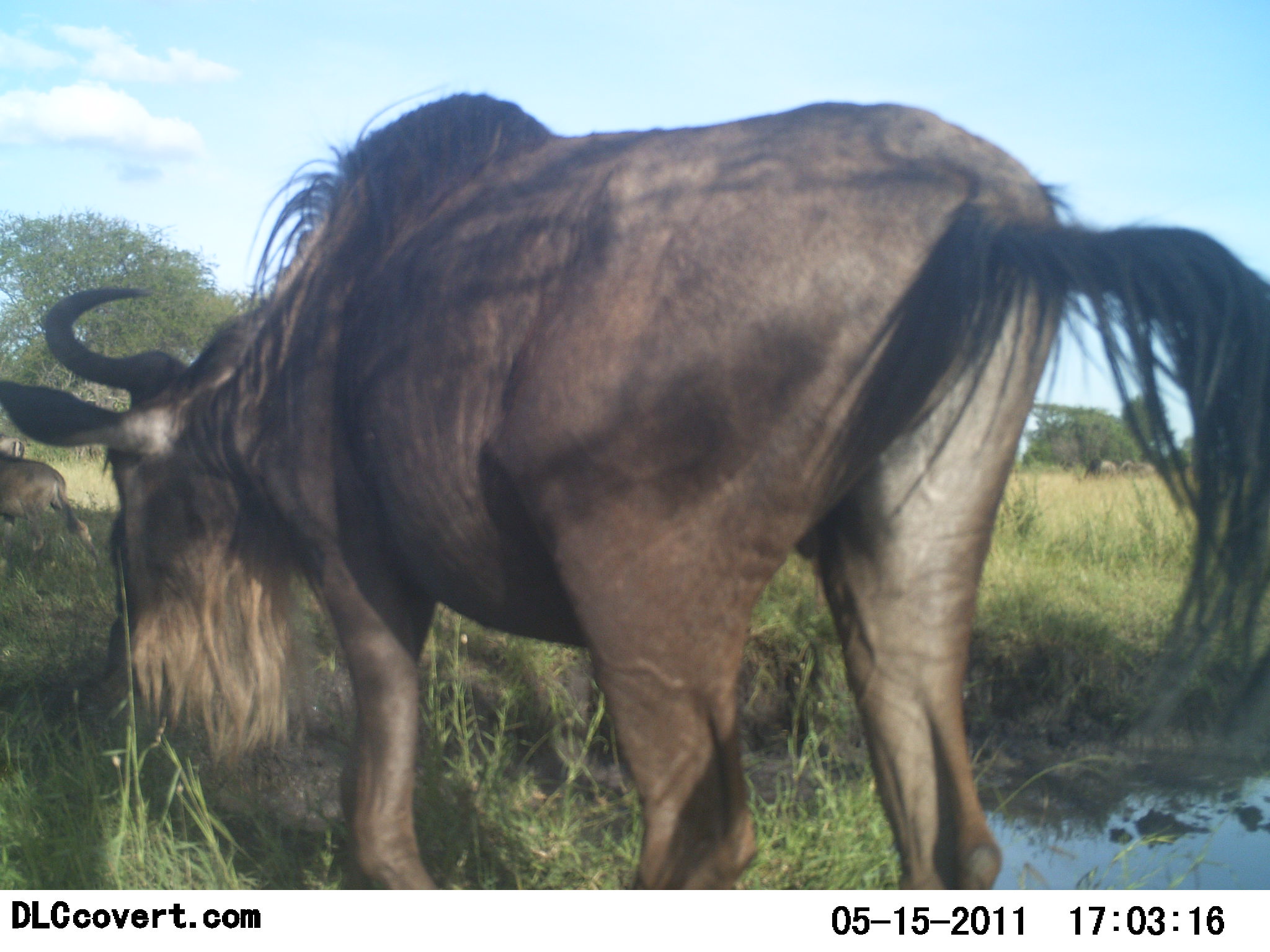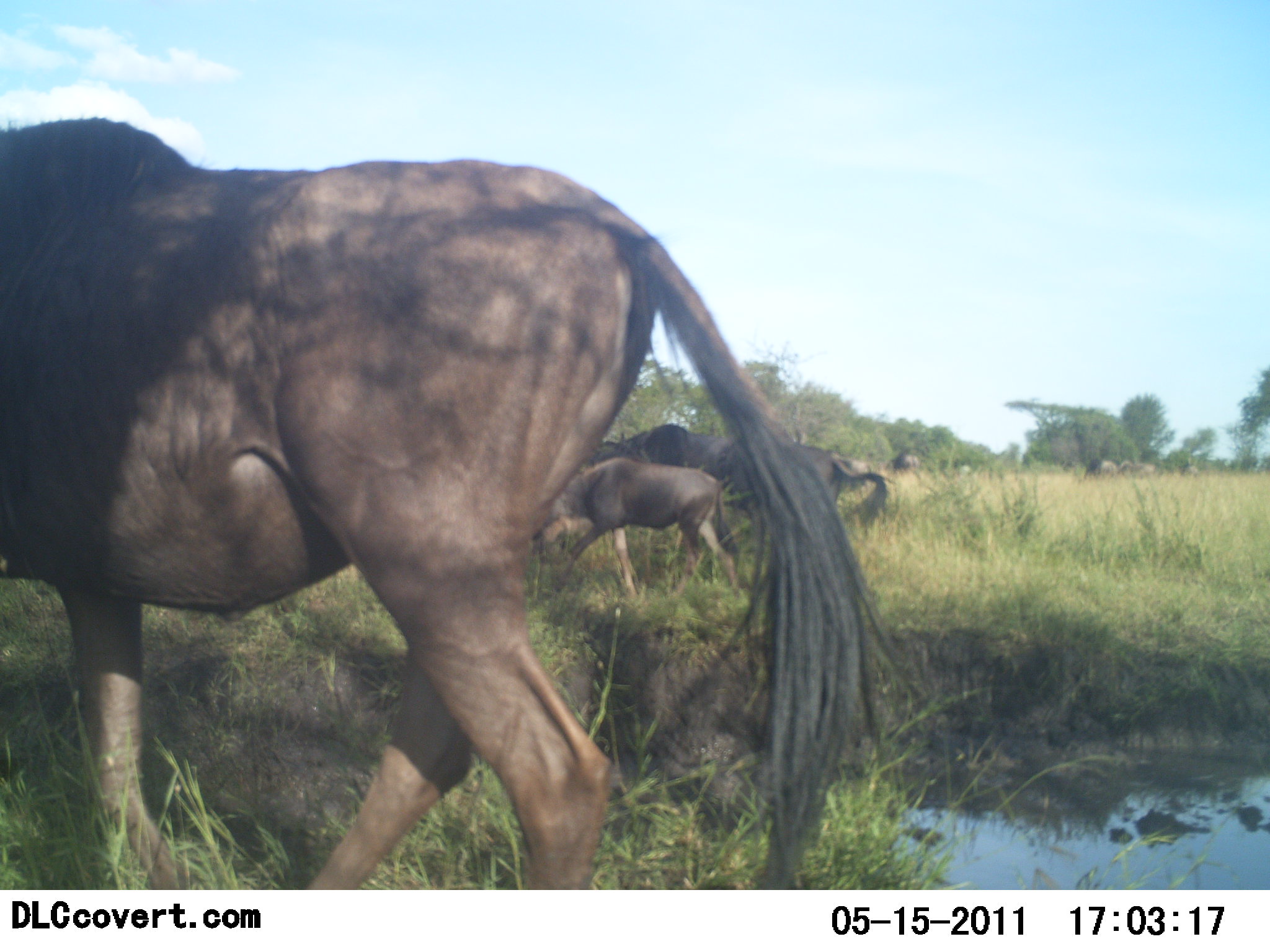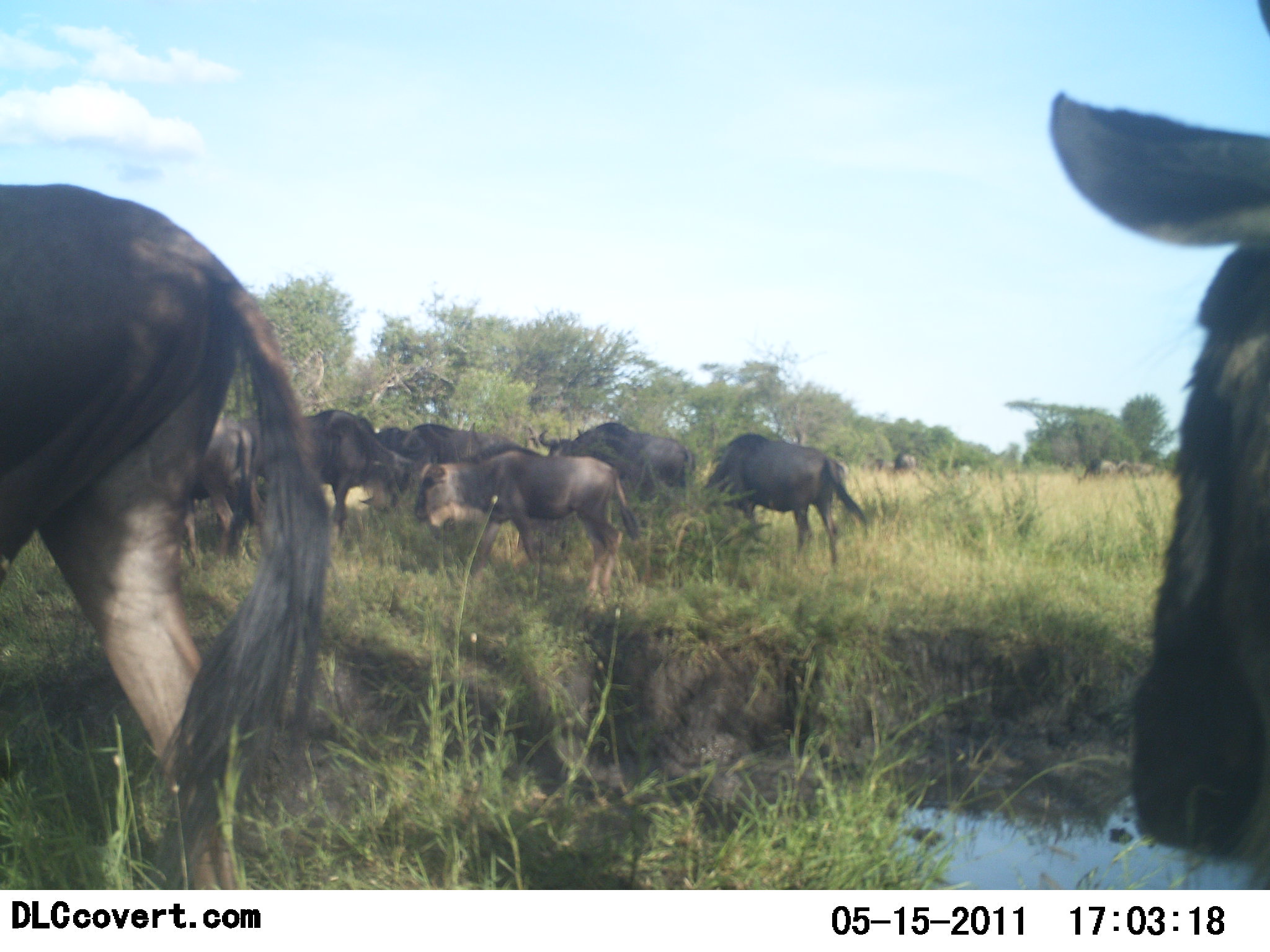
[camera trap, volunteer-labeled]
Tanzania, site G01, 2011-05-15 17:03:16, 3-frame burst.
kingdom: Animalia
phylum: Chordata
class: Mammalia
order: Artiodactyla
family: Bovidae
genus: Connochaetes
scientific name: Connochaetes taurinus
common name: blue wildebeest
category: wildebeest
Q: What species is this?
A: Wildebeest (blue wildebeest) (Connochaetes taurinus).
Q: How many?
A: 10.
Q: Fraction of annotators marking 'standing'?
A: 17%.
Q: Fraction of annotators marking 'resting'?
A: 0%.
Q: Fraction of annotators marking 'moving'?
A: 100%.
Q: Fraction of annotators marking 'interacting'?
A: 0%.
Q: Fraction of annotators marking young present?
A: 17%.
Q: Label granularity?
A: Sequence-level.